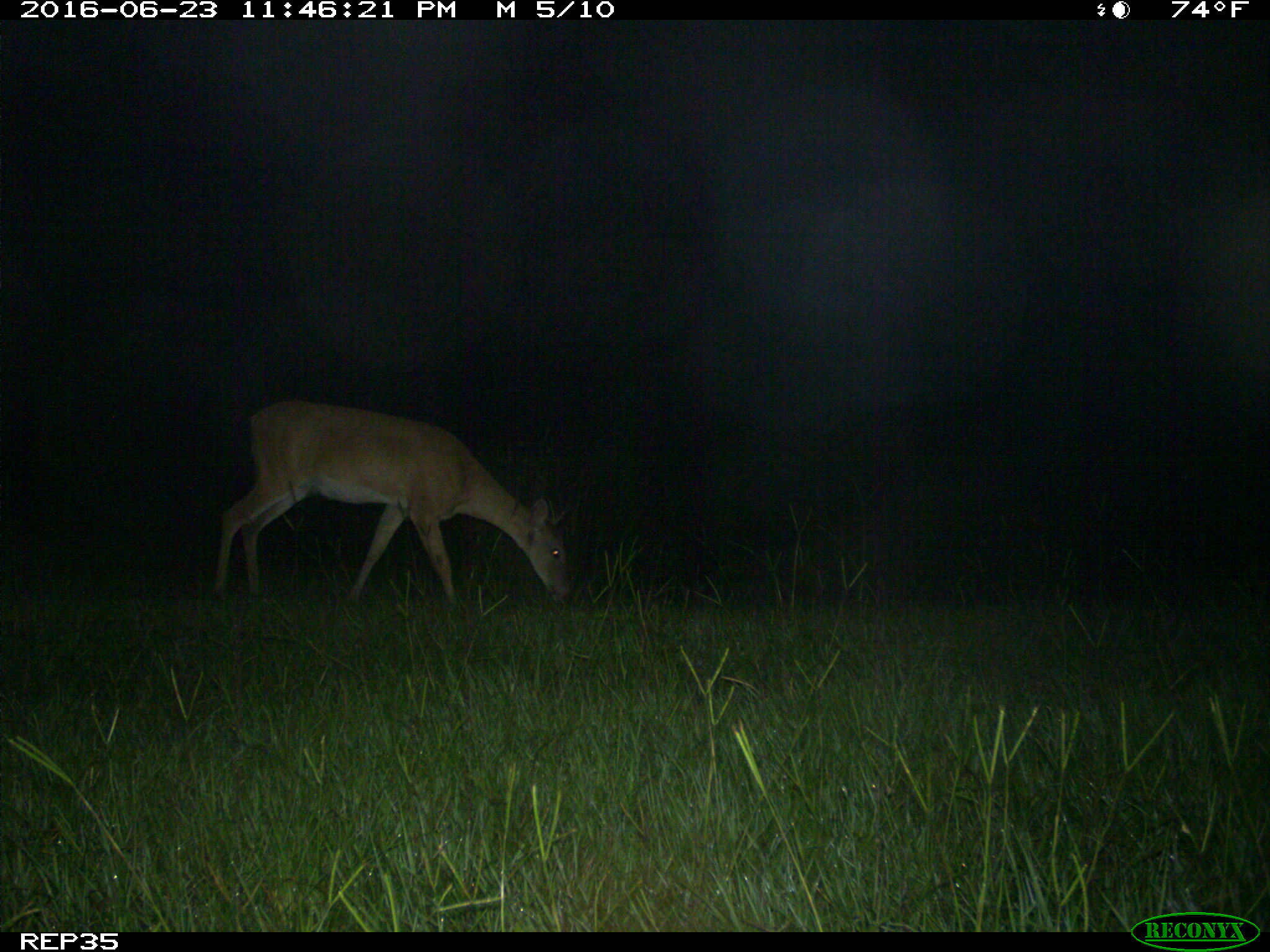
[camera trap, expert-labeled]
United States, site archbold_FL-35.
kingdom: Animalia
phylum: Chordata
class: Mammalia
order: Artiodactyla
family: Cervidae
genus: Odocoileus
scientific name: Odocoileus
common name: deer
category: unidentified deer